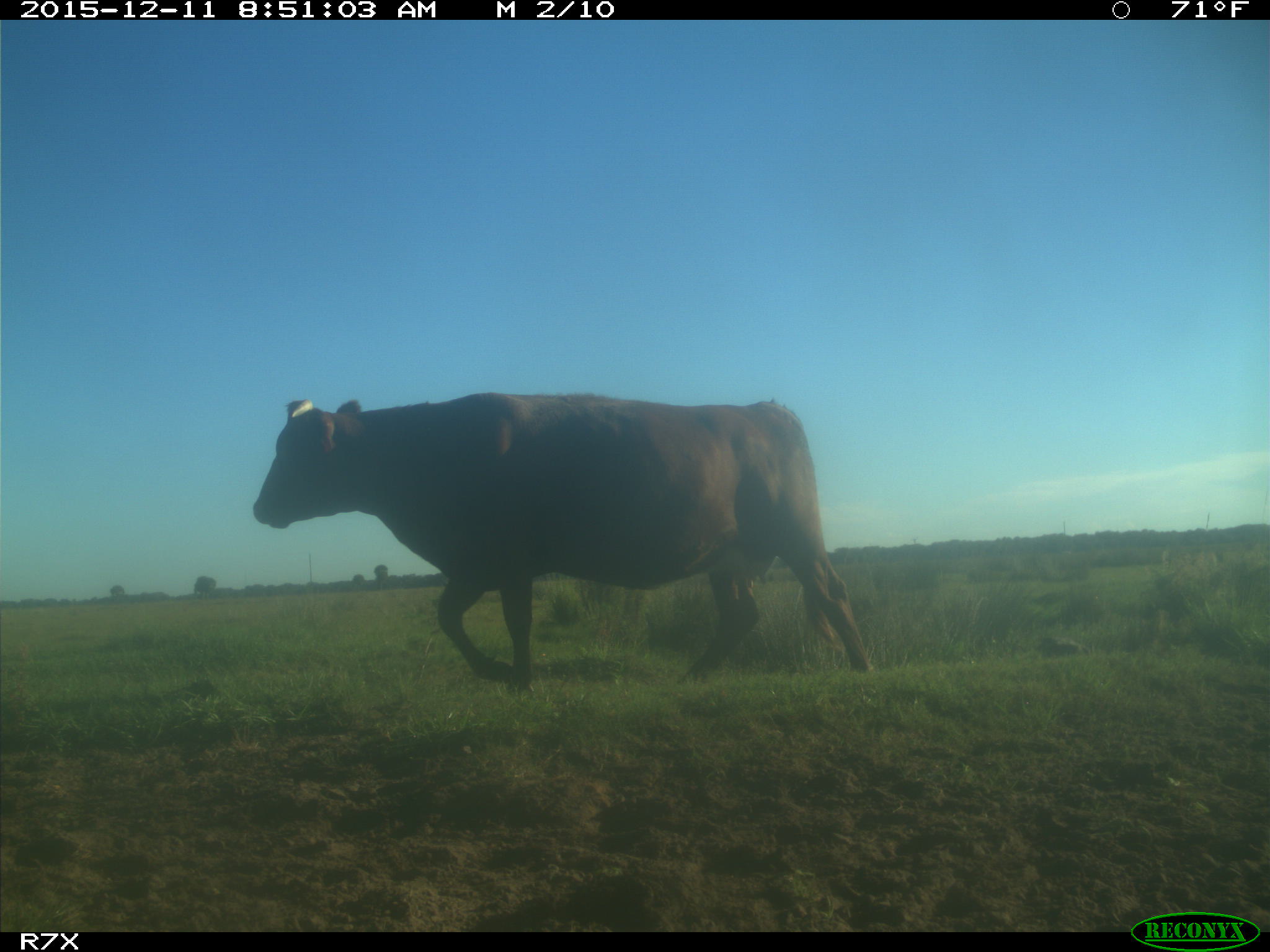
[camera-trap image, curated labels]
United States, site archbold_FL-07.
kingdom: Animalia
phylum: Chordata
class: Mammalia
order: Artiodactyla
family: Bovidae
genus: Bos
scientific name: Bos taurus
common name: domestic cow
Bos taurus (domestic cow).